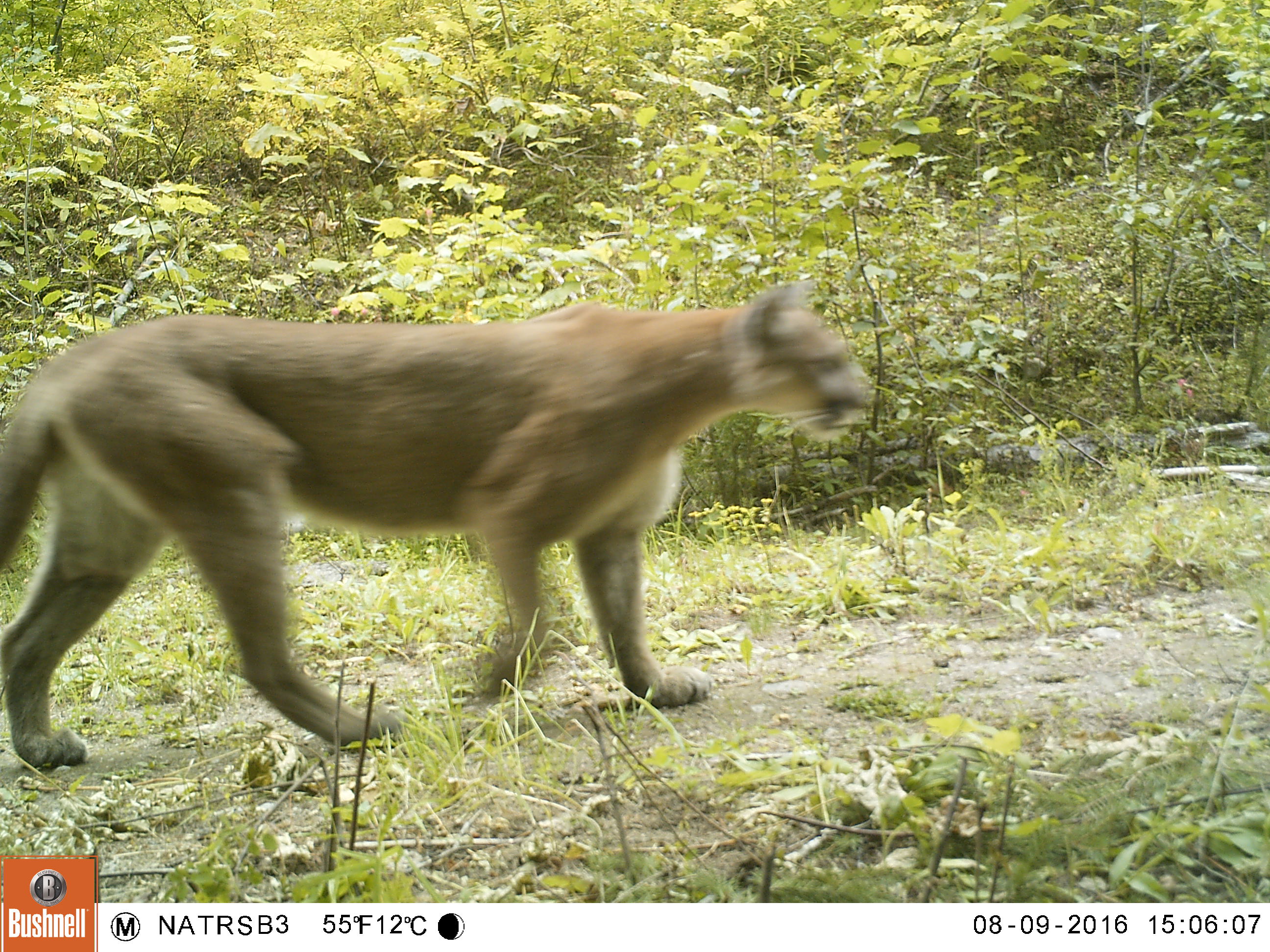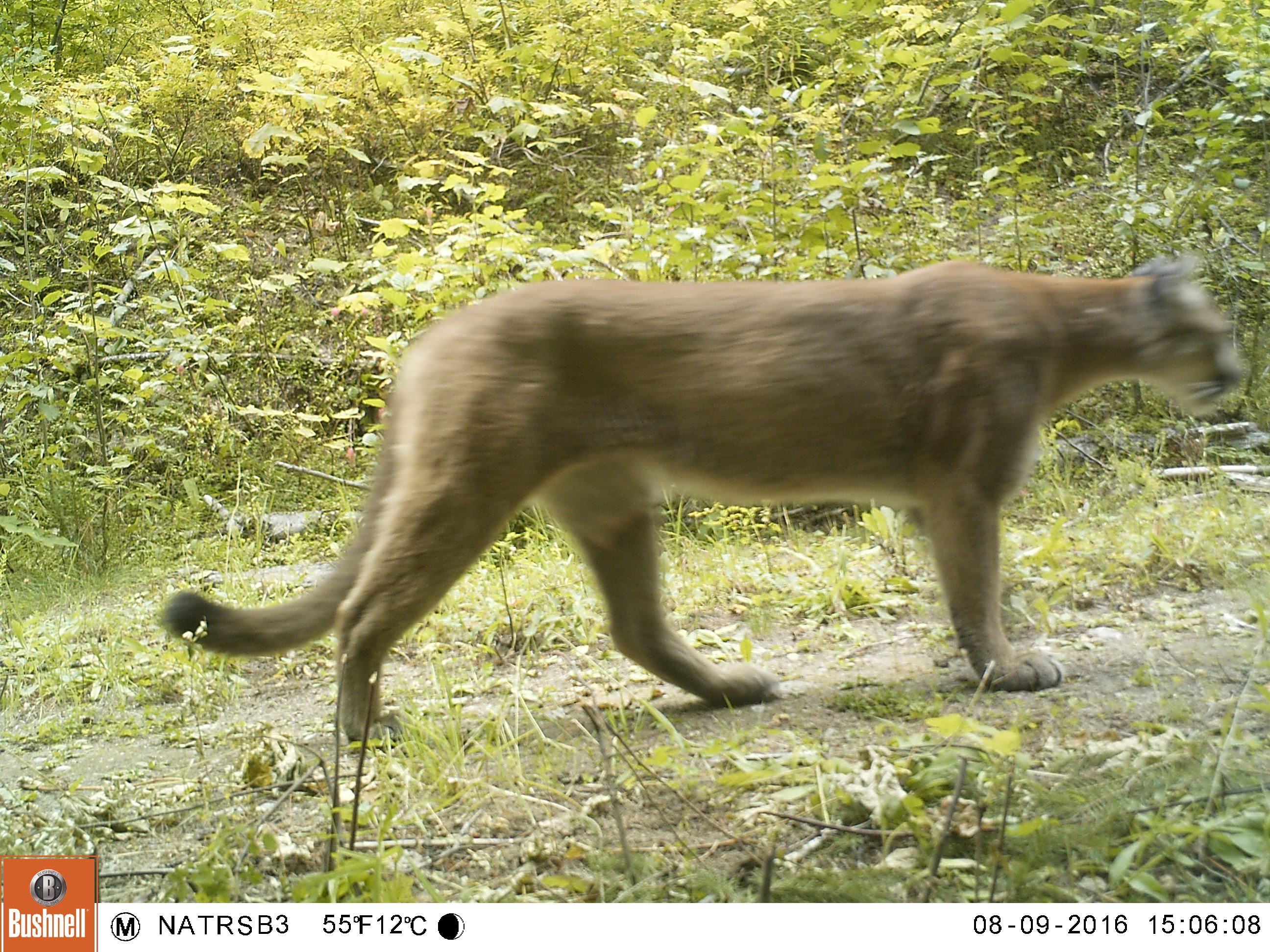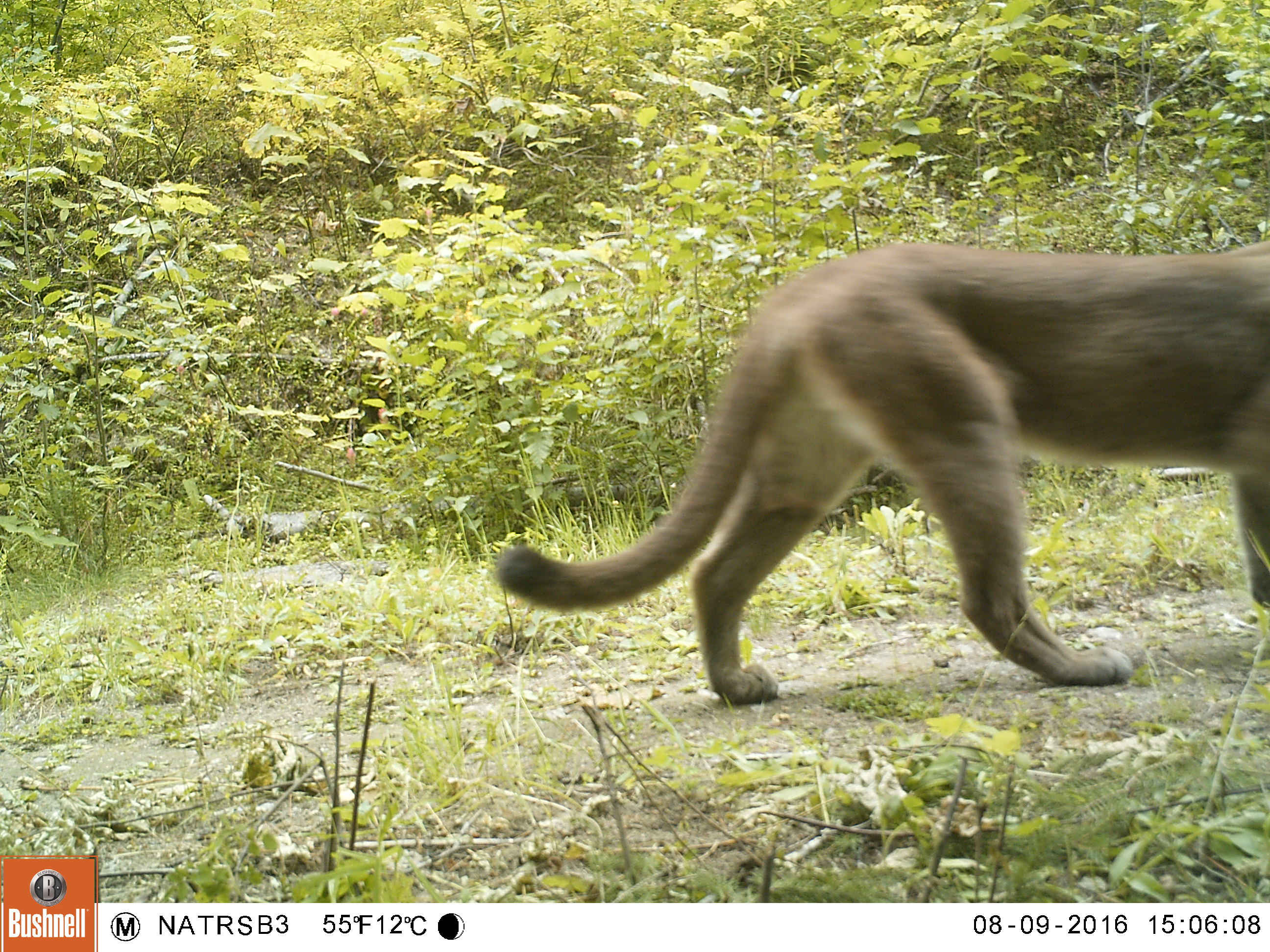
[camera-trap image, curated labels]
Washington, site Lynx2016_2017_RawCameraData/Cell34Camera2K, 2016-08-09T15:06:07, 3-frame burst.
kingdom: Animalia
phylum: Chordata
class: Mammalia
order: Carnivora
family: Felidae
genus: Puma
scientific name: Puma concolor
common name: mountain lion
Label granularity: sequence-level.